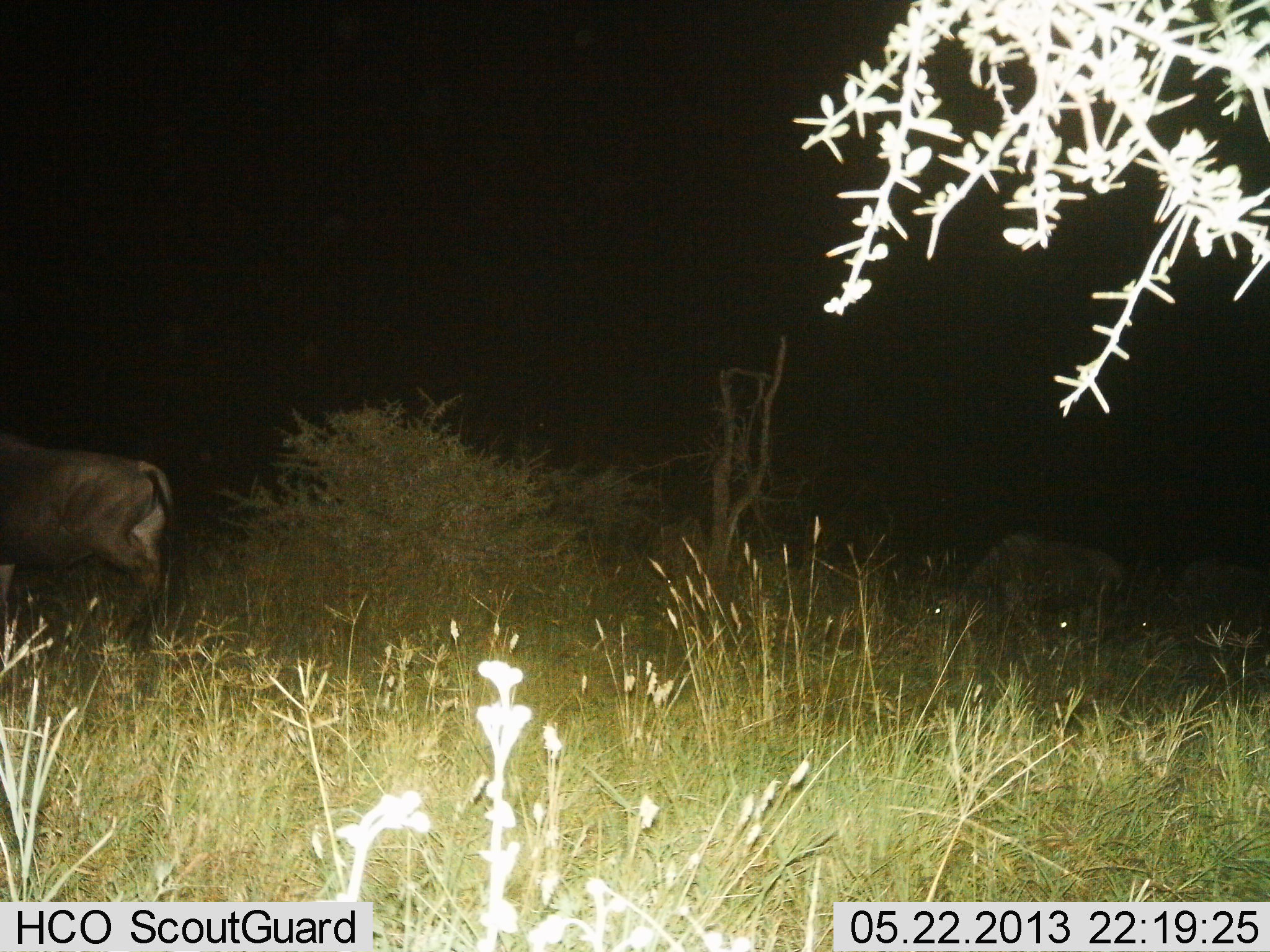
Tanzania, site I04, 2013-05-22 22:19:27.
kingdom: Animalia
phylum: Chordata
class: Mammalia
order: Artiodactyla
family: Bovidae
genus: Connochaetes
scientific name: Connochaetes taurinus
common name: blue wildebeest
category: wildebeest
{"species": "wildebeest (blue wildebeest) (Connochaetes taurinus)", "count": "3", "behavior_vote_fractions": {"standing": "53%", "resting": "11%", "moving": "37%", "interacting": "0%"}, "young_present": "0%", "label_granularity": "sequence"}